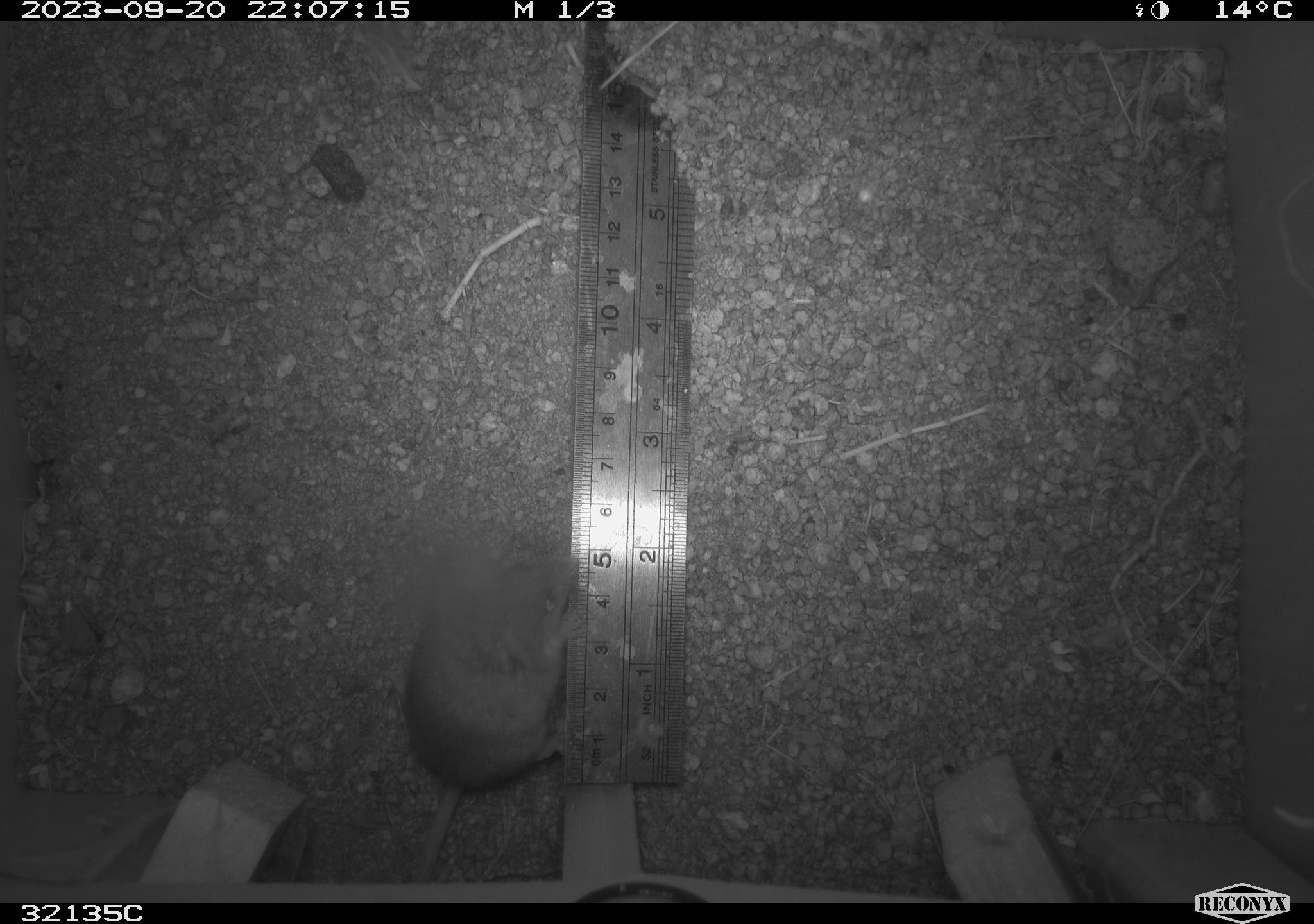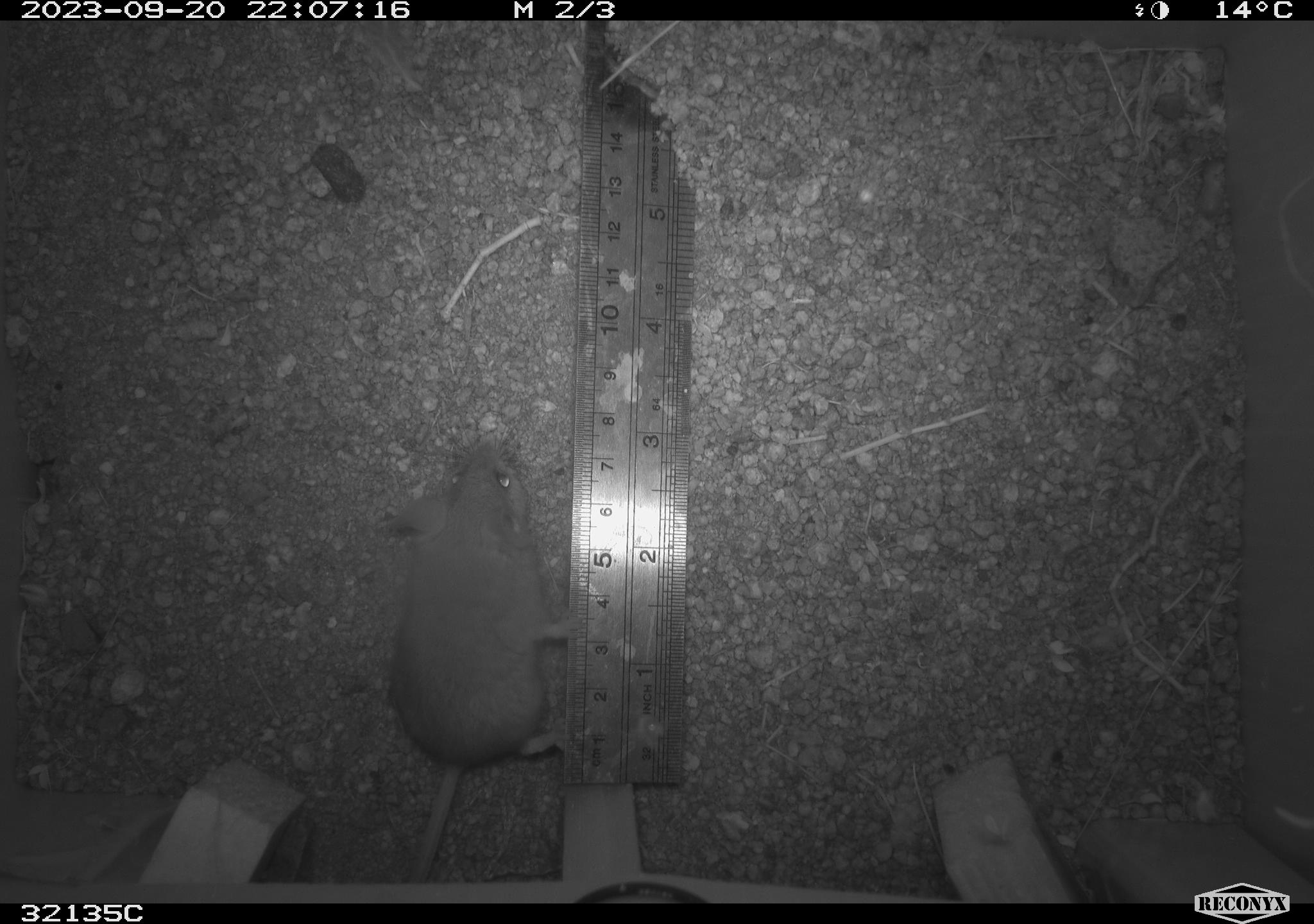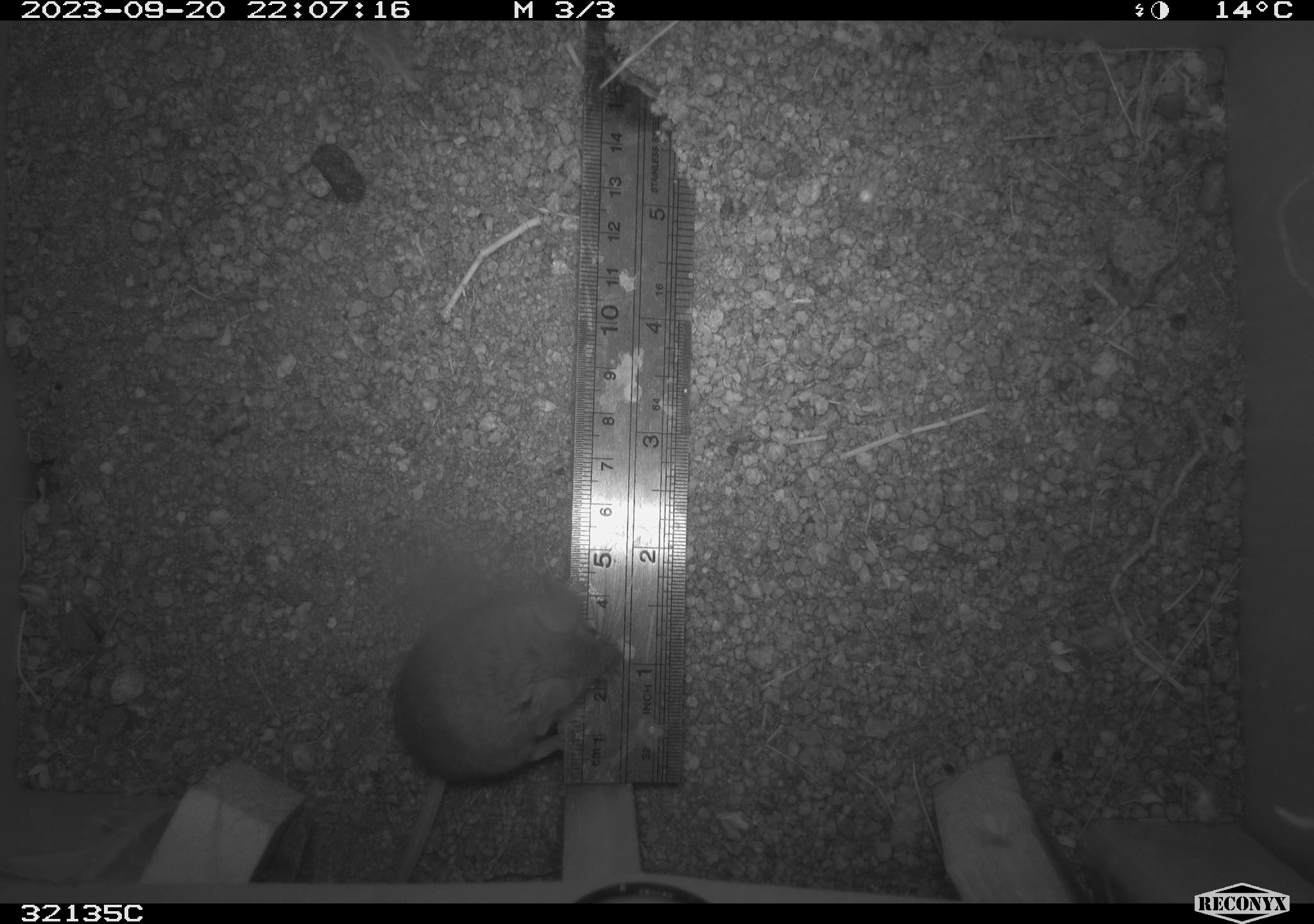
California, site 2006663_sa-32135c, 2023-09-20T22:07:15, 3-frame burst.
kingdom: Animalia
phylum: Chordata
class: Mammalia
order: Rodentia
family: Cricetidae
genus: Peromyscus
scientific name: Peromyscus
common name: deer mice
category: peromyscus species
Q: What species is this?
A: Peromyscus species (deer mice) (Peromyscus).